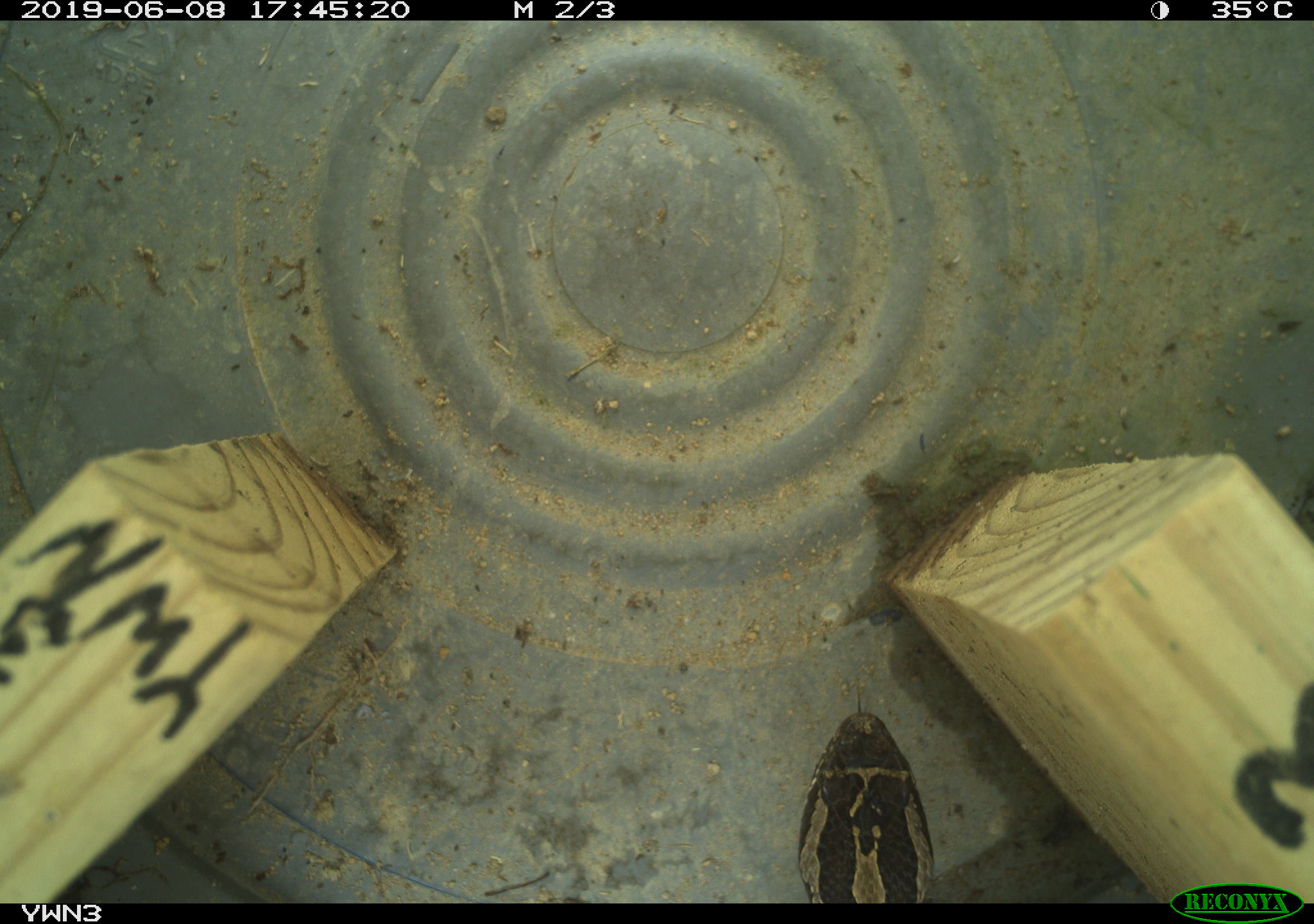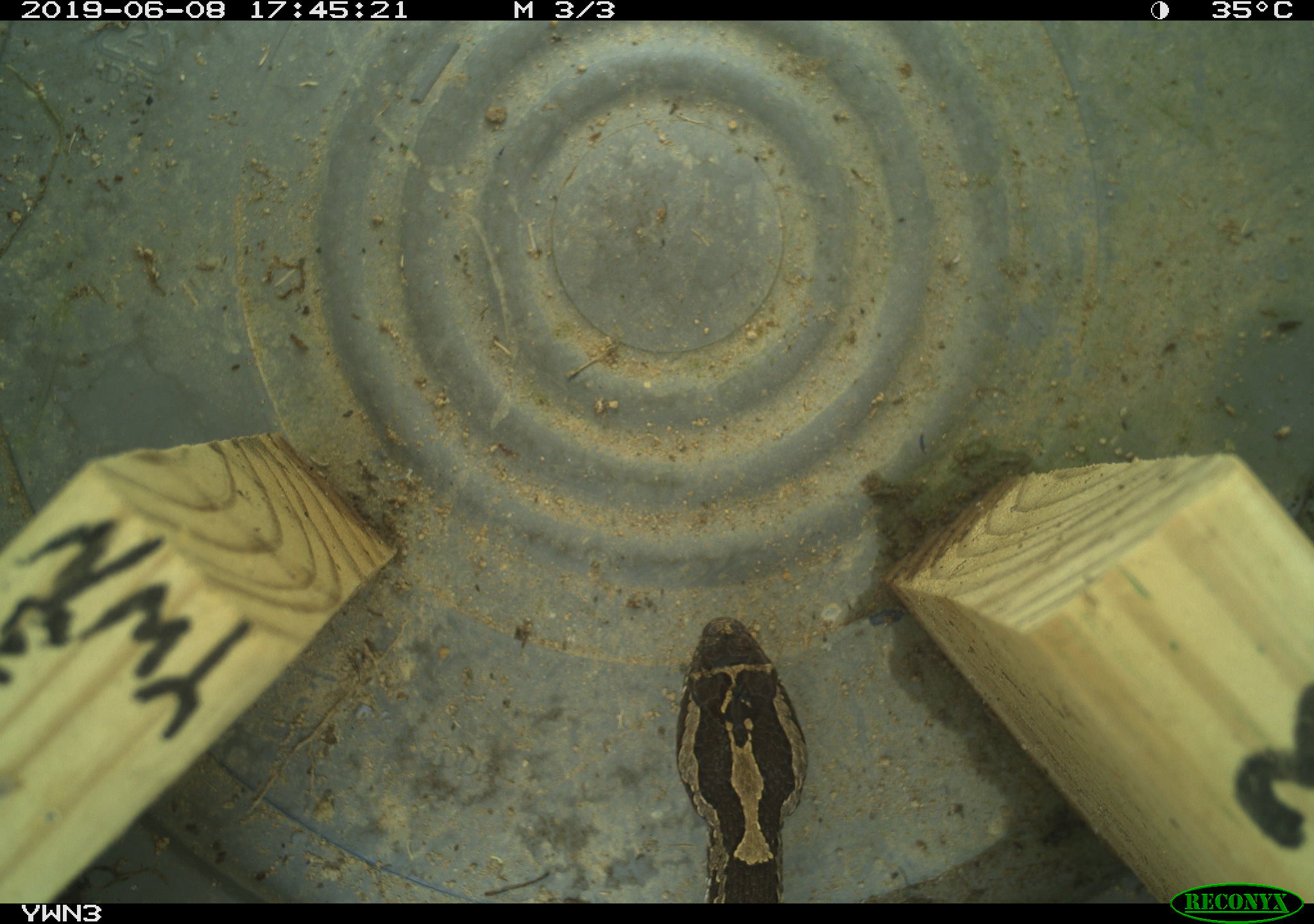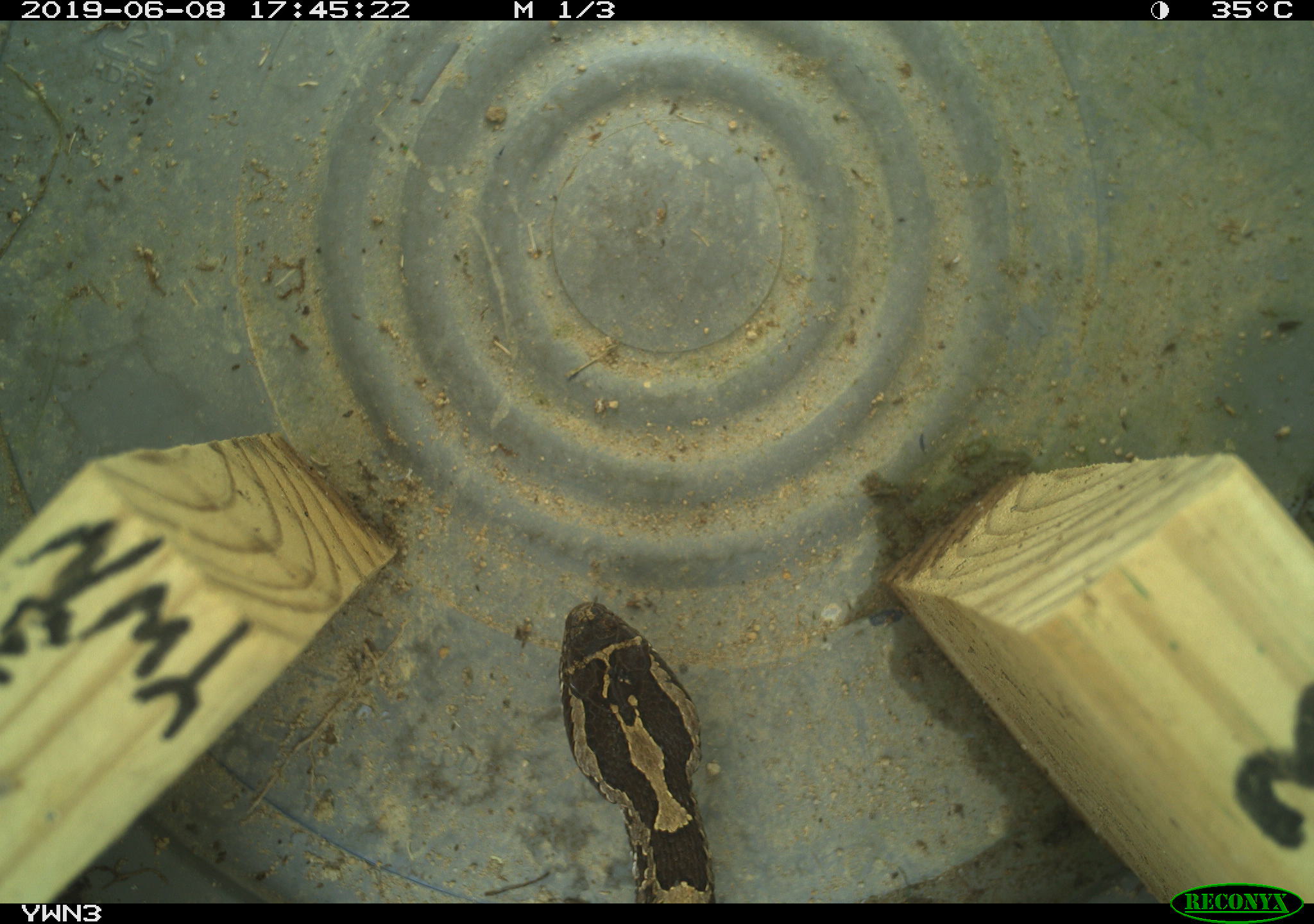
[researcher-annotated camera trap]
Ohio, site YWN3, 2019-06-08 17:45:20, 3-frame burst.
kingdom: Animalia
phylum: Chordata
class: Reptilia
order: Squamata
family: Viperidae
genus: Sistrurus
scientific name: Sistrurus catenatus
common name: eastern massasauga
Eastern massasauga (Sistrurus catenatus).